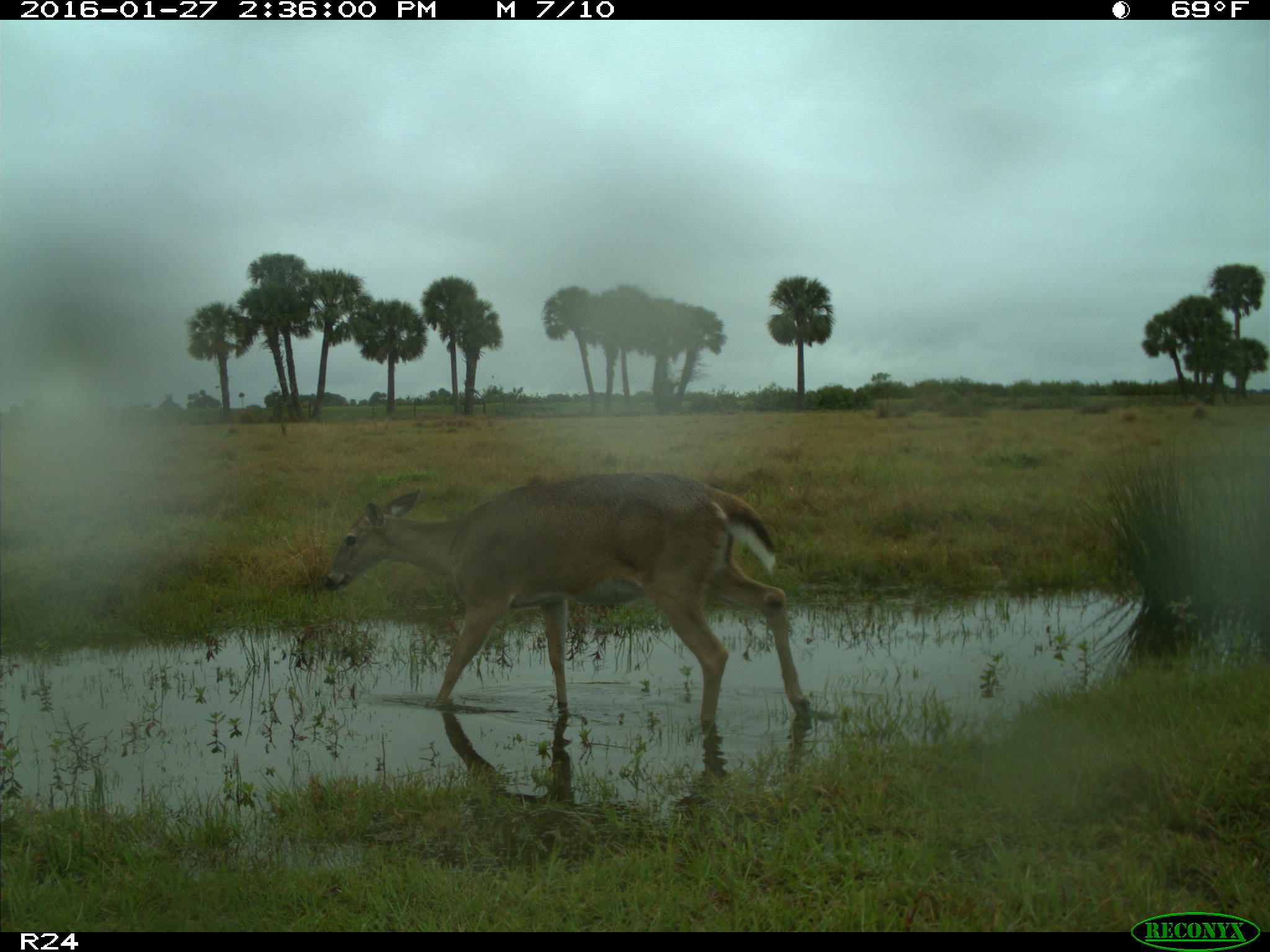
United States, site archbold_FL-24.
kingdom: Animalia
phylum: Chordata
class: Mammalia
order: Artiodactyla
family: Cervidae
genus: Odocoileus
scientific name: Odocoileus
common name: deer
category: unidentified deer